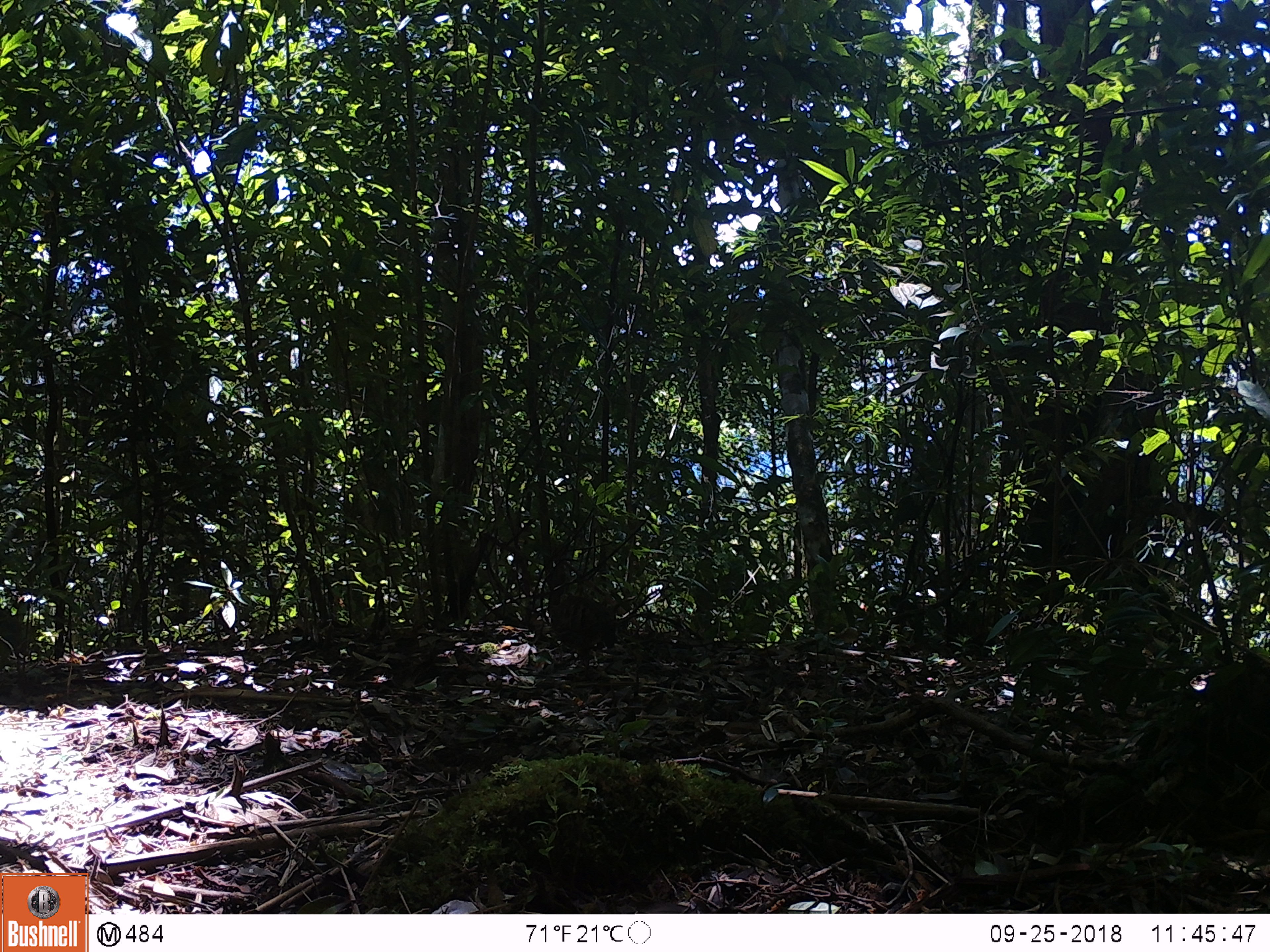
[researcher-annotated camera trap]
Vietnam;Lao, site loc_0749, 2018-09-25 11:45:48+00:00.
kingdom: Animalia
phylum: Chordata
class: Aves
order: Galliformes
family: Phasianidae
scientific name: Phasianidae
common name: partridge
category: unidentified partridge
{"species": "unidentified partridge (partridge) (Phasianidae)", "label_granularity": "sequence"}